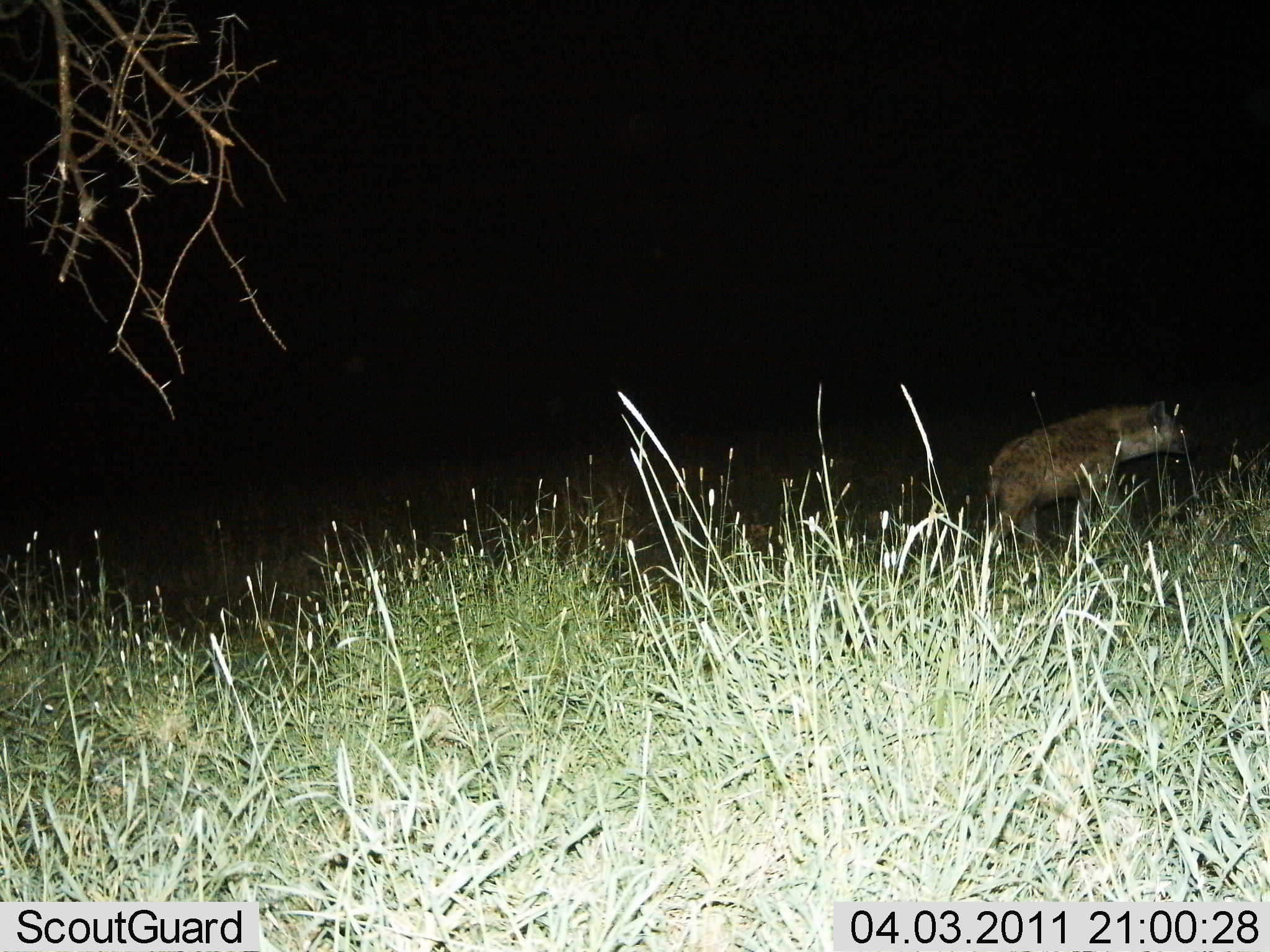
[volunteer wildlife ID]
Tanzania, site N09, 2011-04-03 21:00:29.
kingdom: Animalia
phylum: Chordata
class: Mammalia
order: Carnivora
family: Hyaenidae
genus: Crocuta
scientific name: Crocuta crocuta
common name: spotted hyena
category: hyenaspotted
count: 1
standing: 21%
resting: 0%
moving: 79%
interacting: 0%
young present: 0%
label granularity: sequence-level